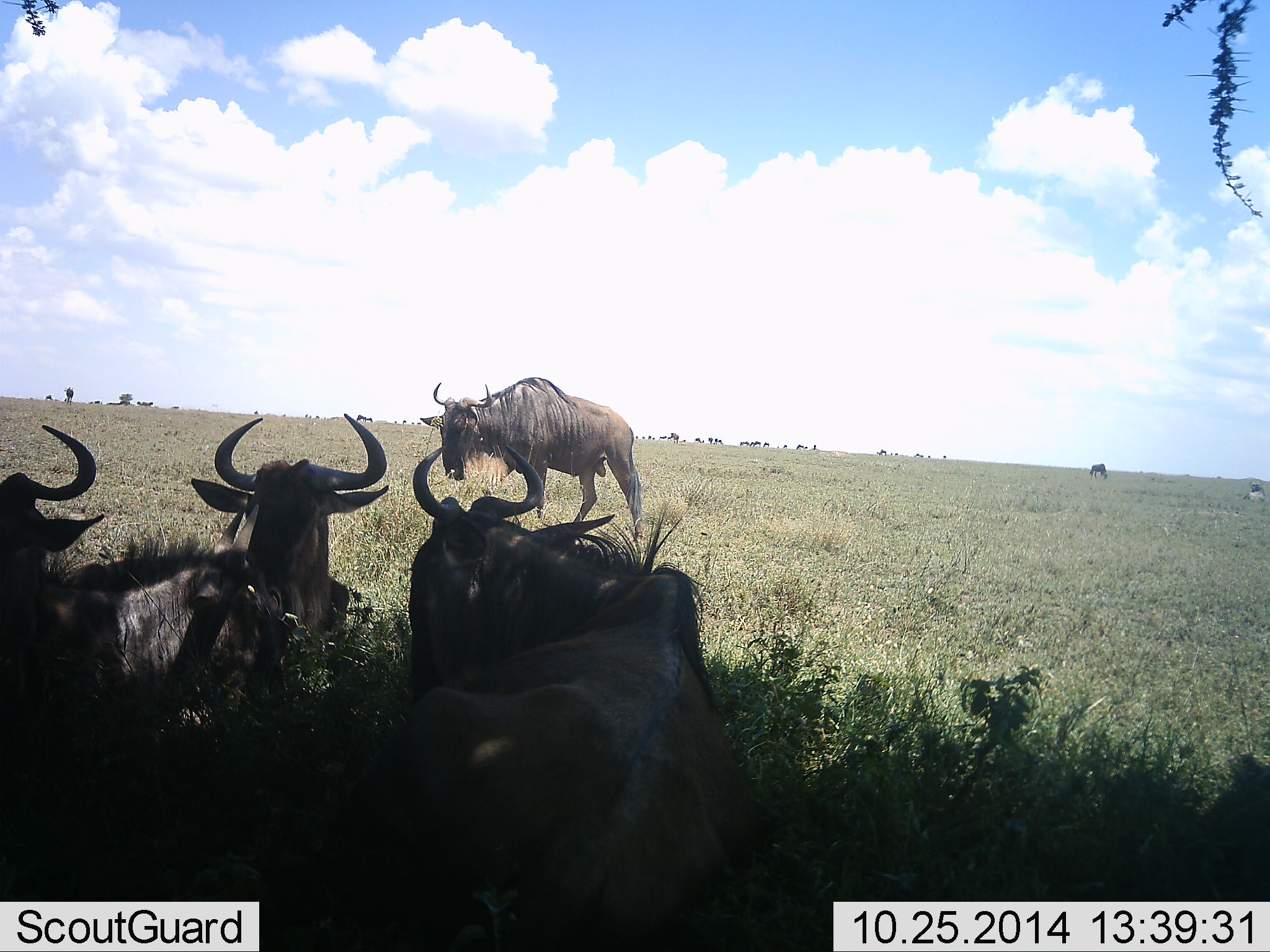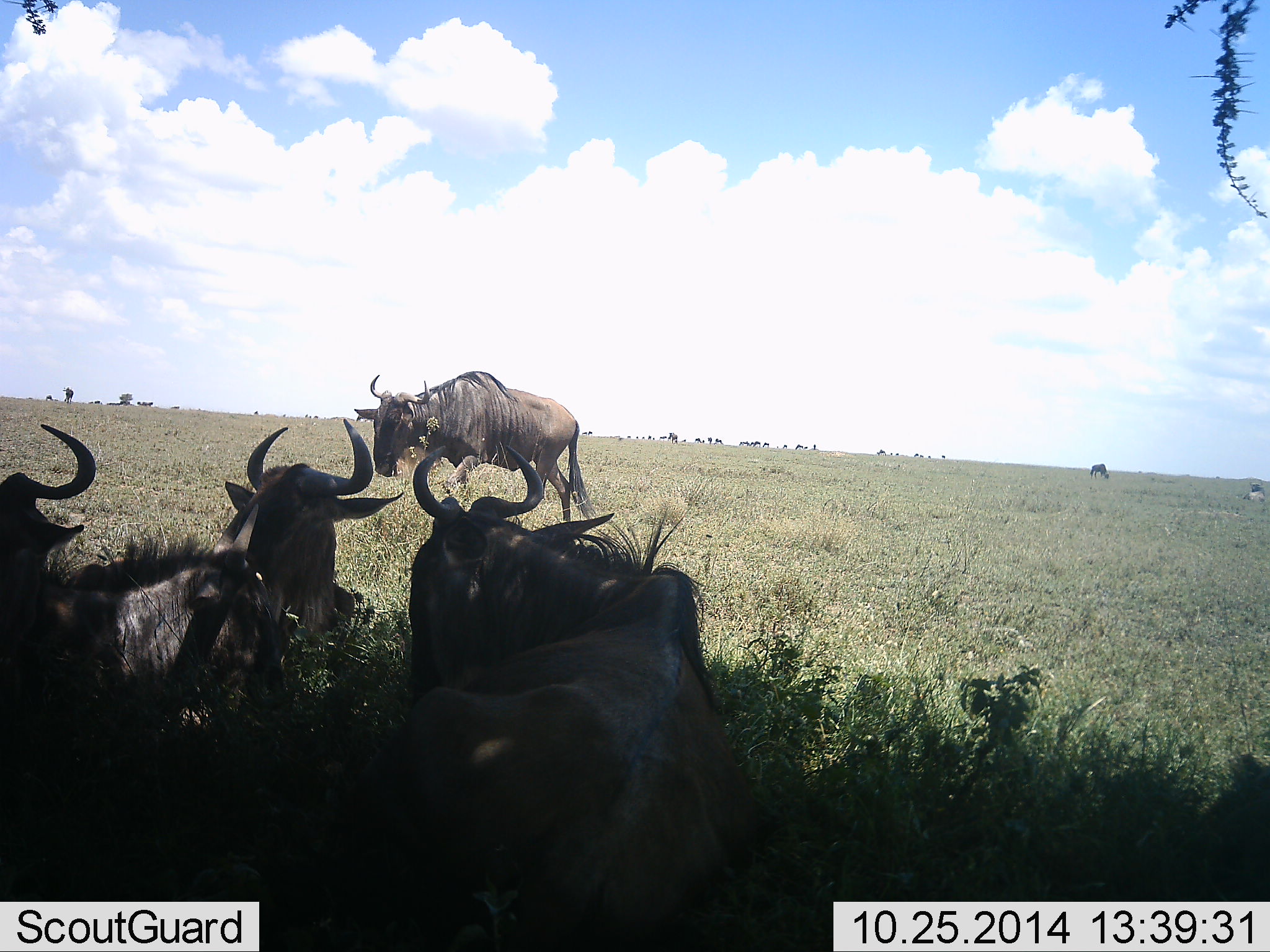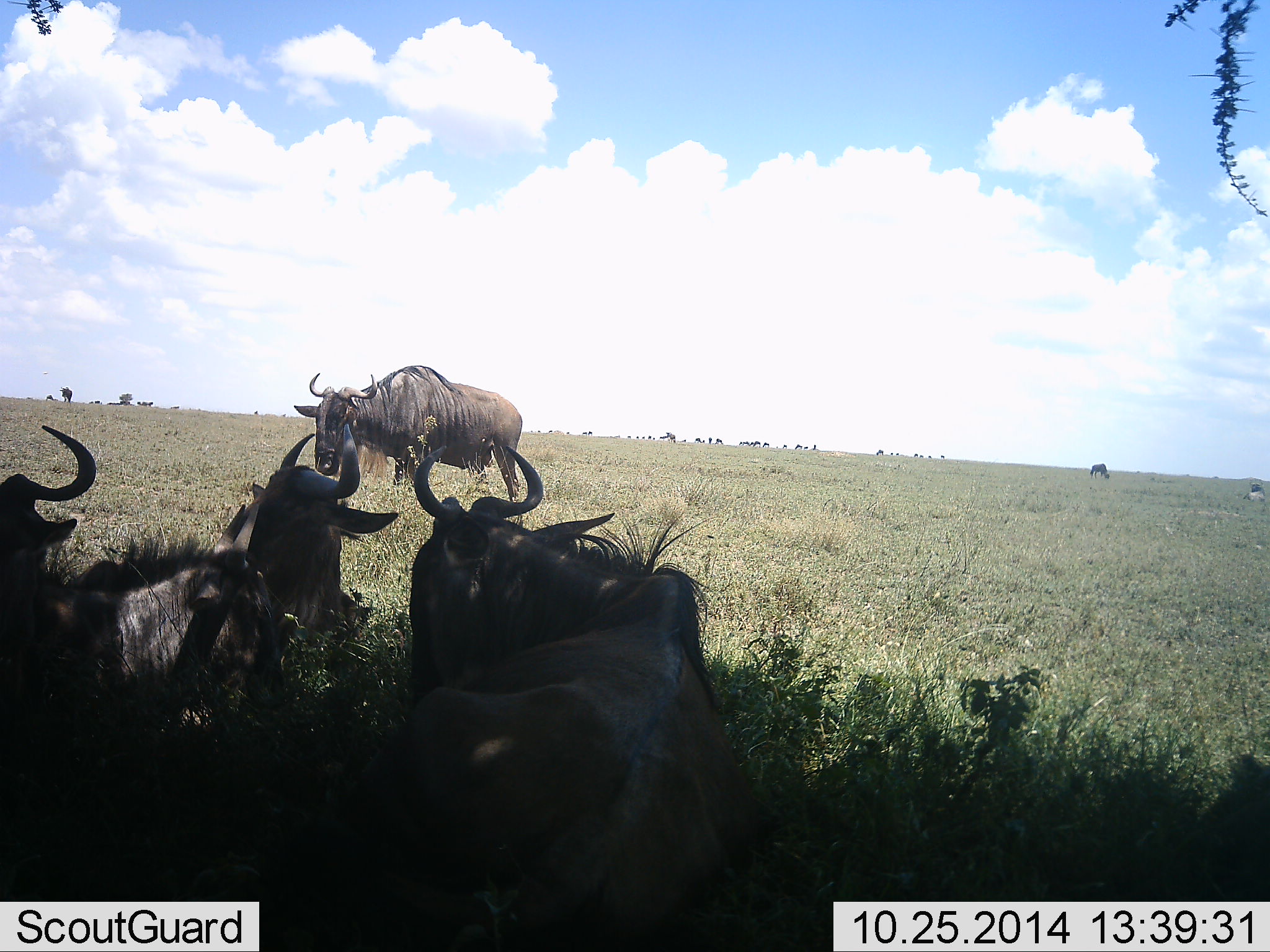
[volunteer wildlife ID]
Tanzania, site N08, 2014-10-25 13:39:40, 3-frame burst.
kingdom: Animalia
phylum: Chordata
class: Mammalia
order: Artiodactyla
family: Bovidae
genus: Connochaetes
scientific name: Connochaetes taurinus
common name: blue wildebeest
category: wildebeest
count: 6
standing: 20%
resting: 100%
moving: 90%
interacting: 10%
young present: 0%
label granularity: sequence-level